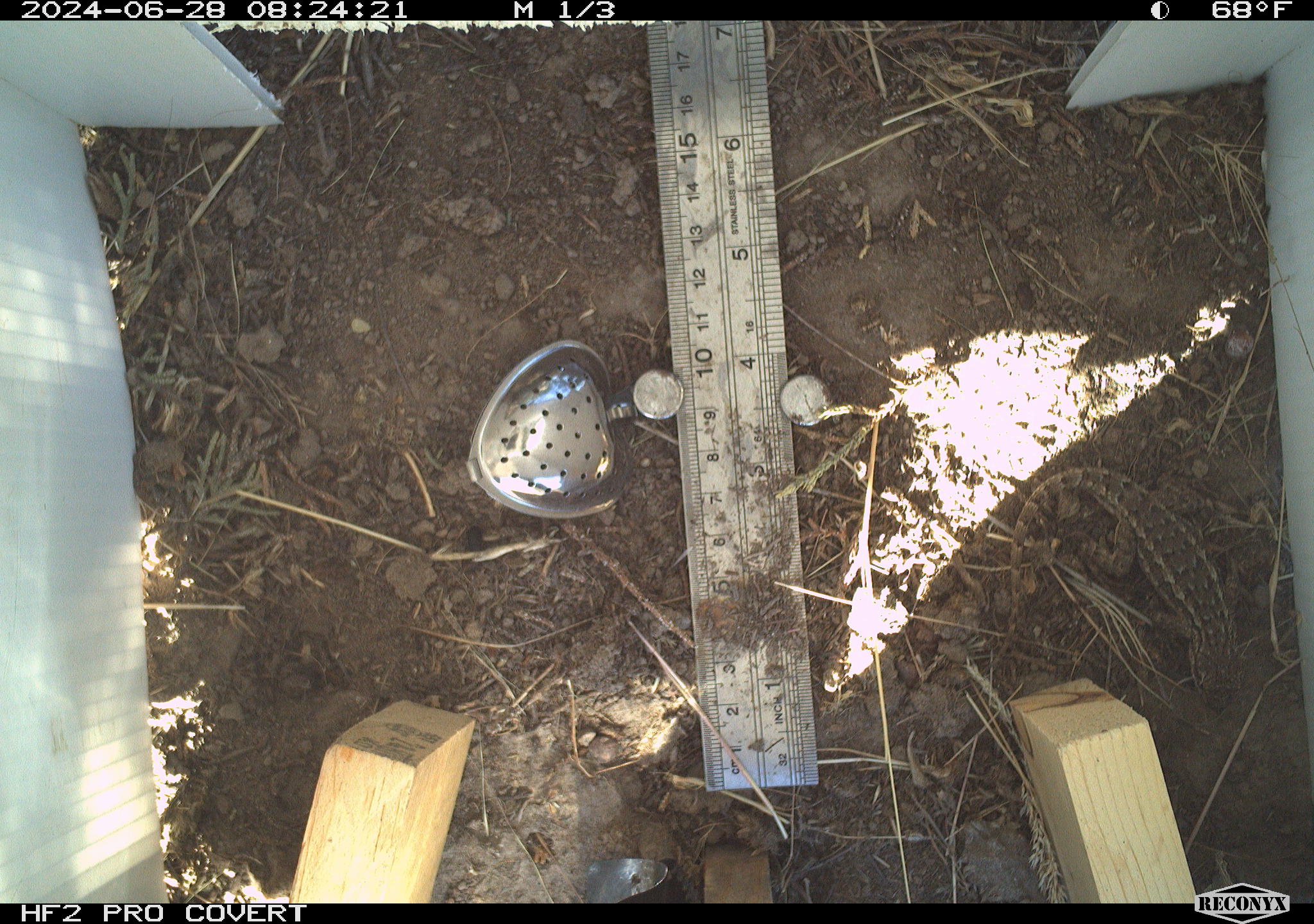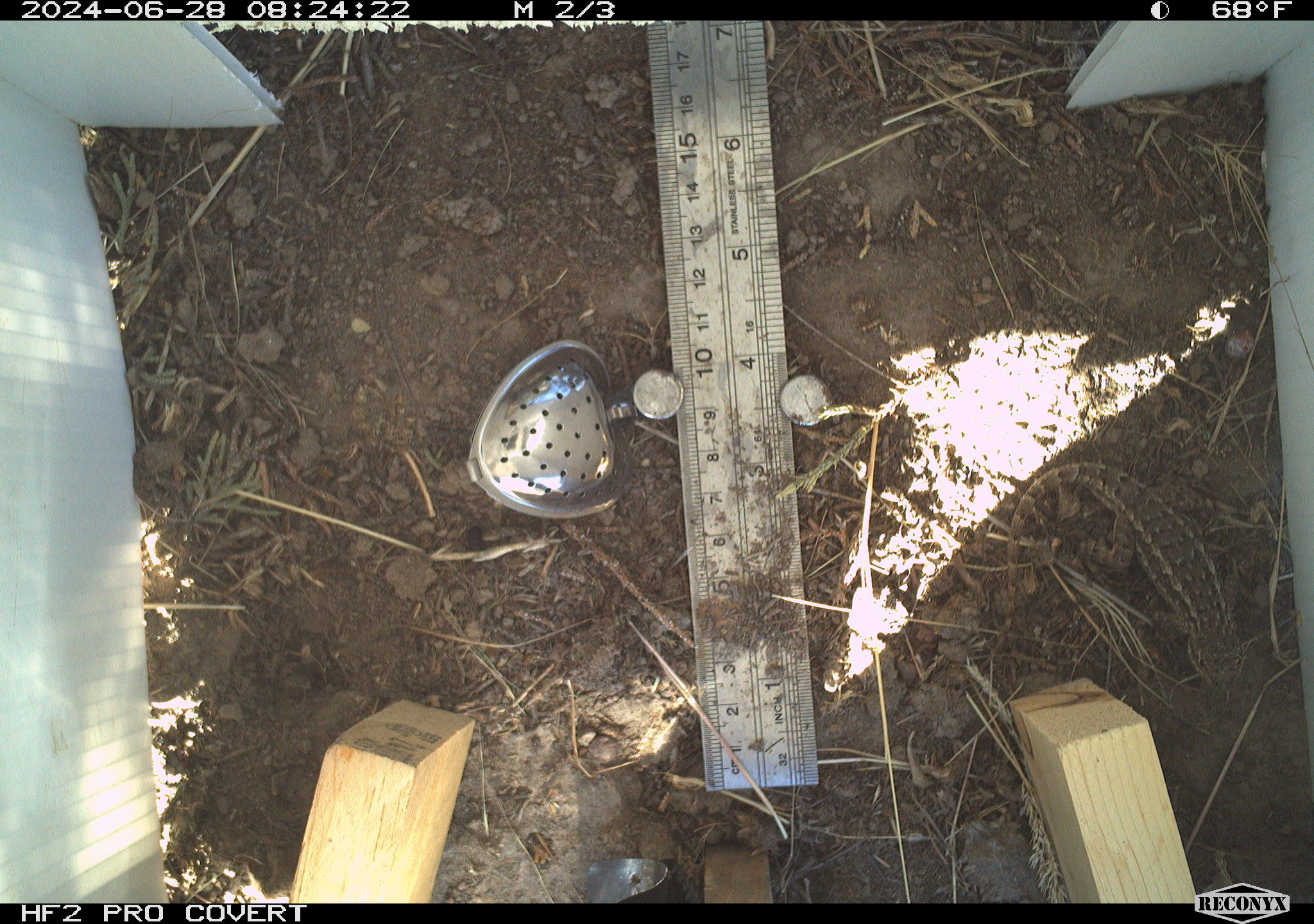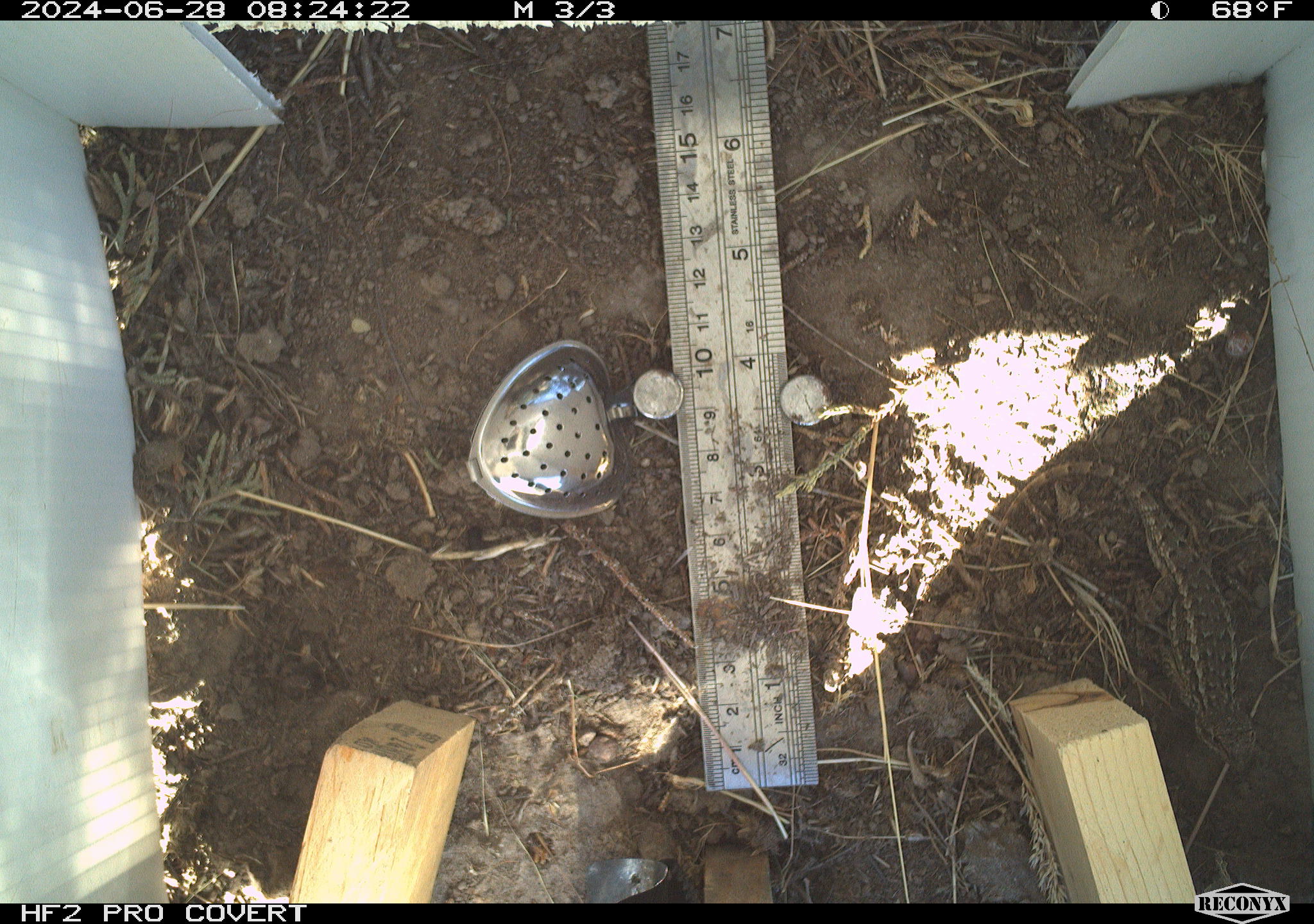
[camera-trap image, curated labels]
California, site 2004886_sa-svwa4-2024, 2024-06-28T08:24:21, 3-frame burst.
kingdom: Animalia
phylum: Chordata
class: Reptilia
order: Squamata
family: Phrynosomatidae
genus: Sceloporus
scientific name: Sceloporus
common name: spiny lizards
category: sceloporus species